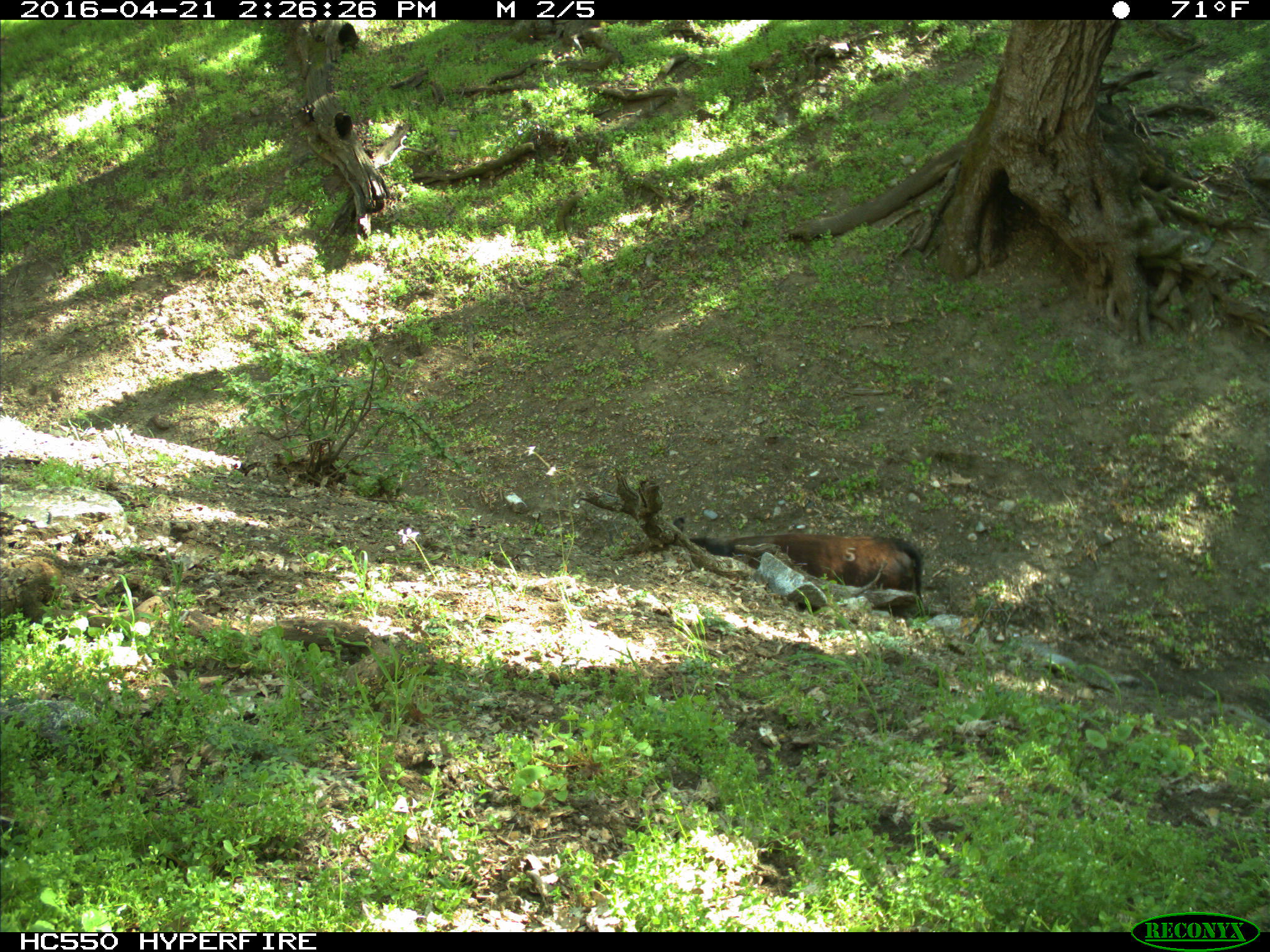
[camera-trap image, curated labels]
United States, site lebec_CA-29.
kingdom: Animalia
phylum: Chordata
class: Mammalia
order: Artiodactyla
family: Bovidae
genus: Bos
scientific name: Bos taurus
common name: domestic cow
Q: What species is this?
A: Bos taurus (domestic cow).